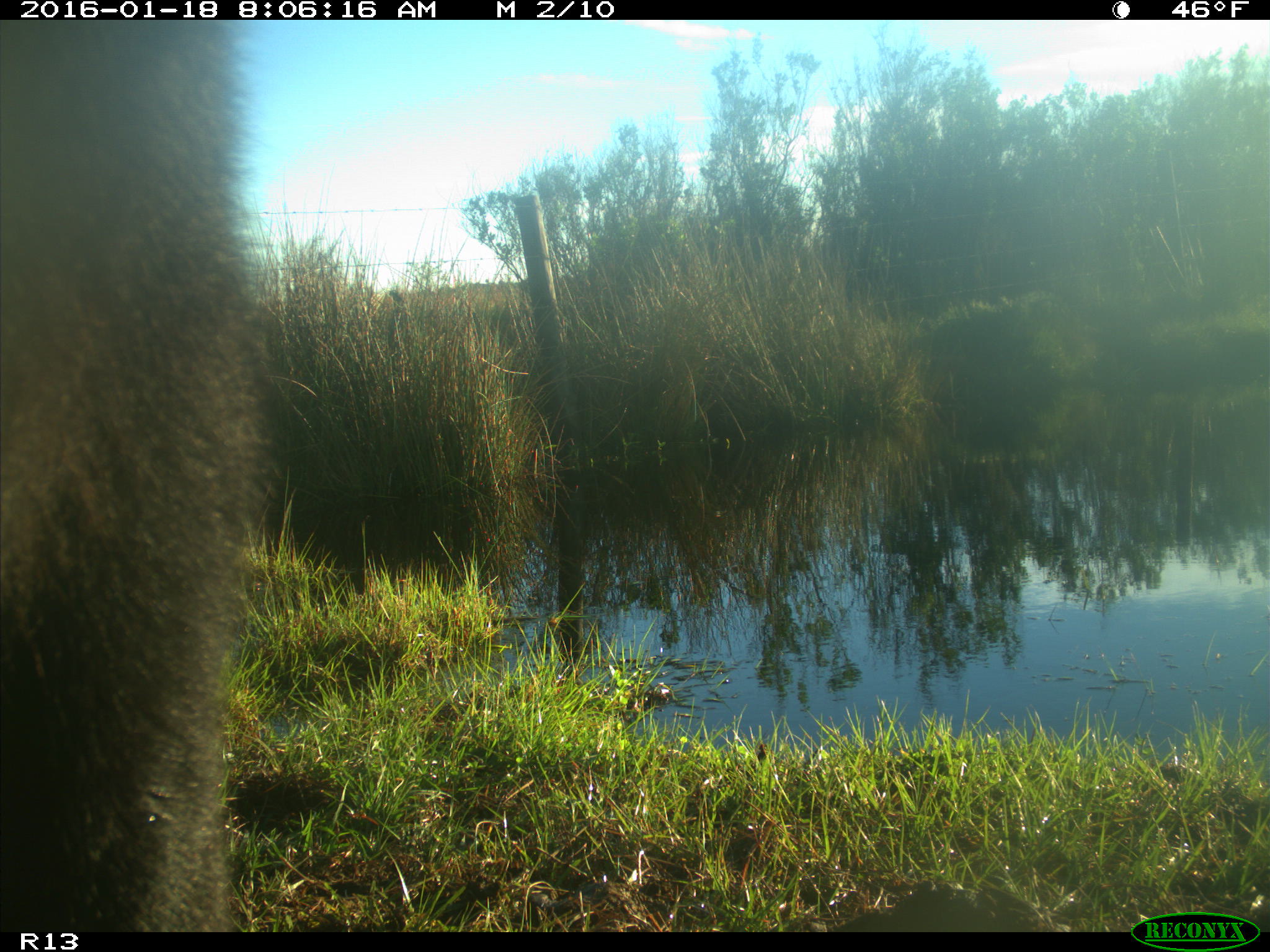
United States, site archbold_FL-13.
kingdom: Animalia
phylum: Chordata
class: Mammalia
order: Artiodactyla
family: Bovidae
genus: Bos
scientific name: Bos taurus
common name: domestic cow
Bos taurus (domestic cow).